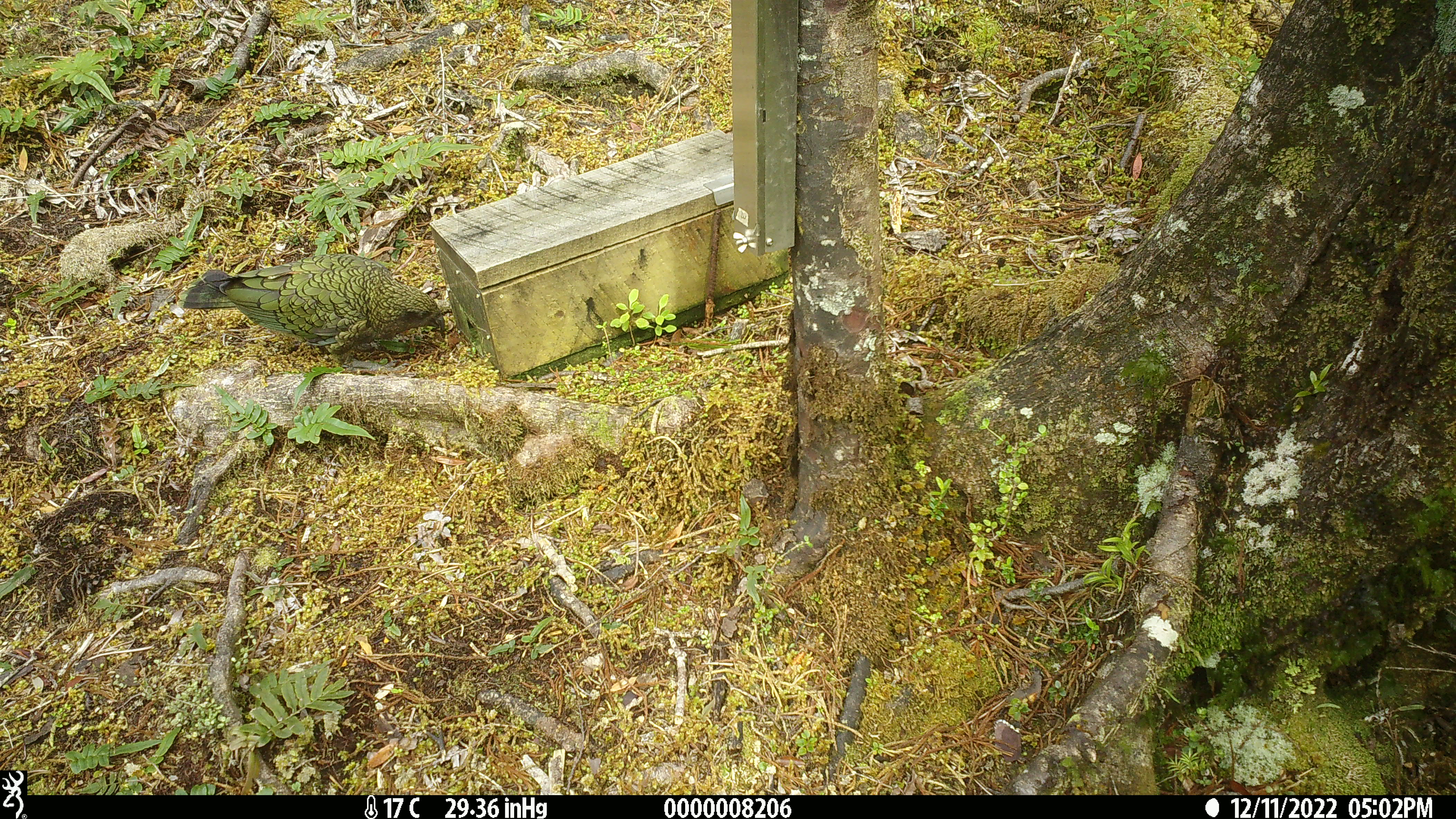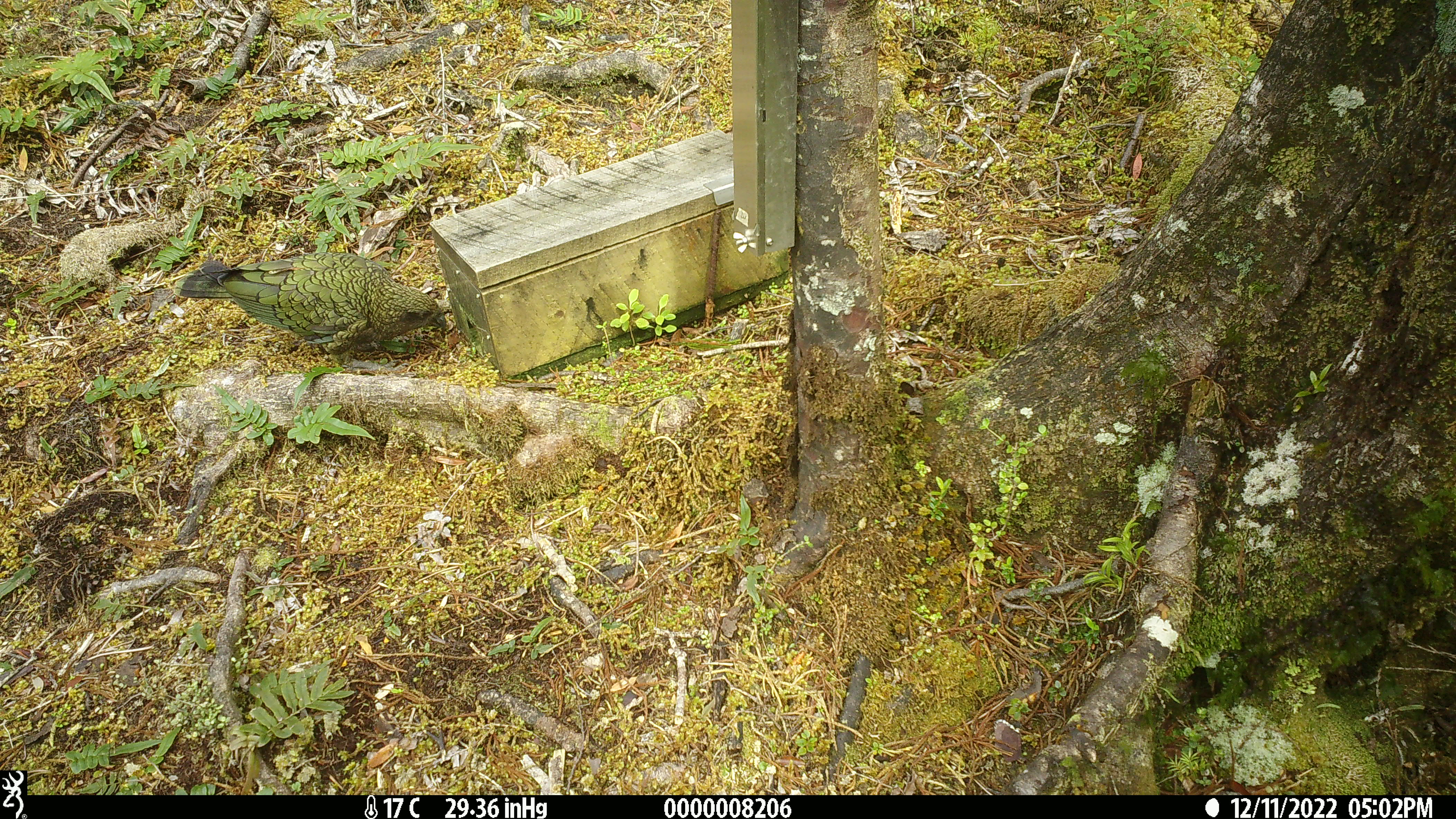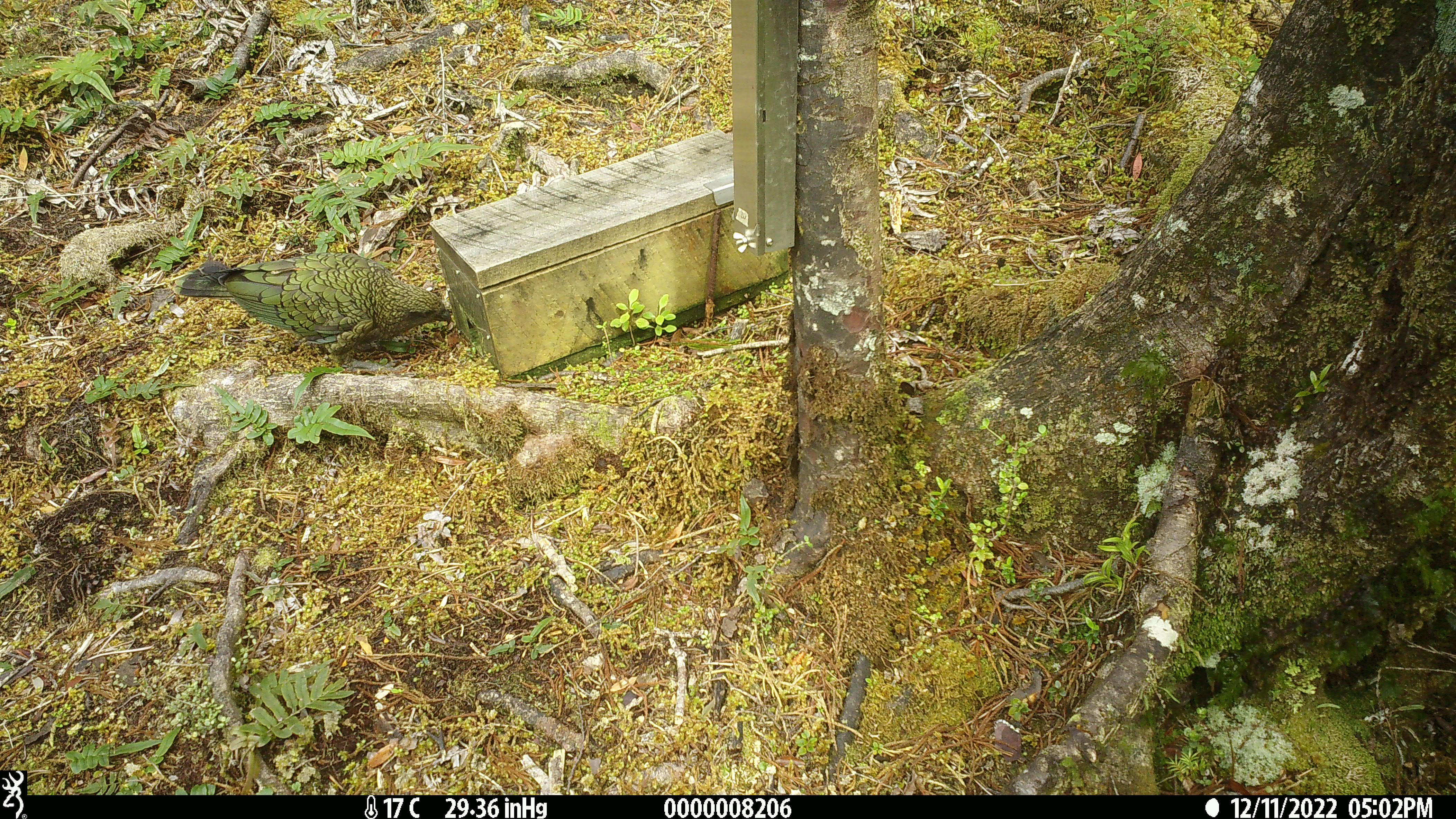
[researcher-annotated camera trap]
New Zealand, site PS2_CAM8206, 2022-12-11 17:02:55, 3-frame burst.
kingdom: Animalia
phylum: Chordata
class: Aves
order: Psittaciformes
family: Strigopidae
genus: Nestor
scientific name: Nestor notabilis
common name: kea